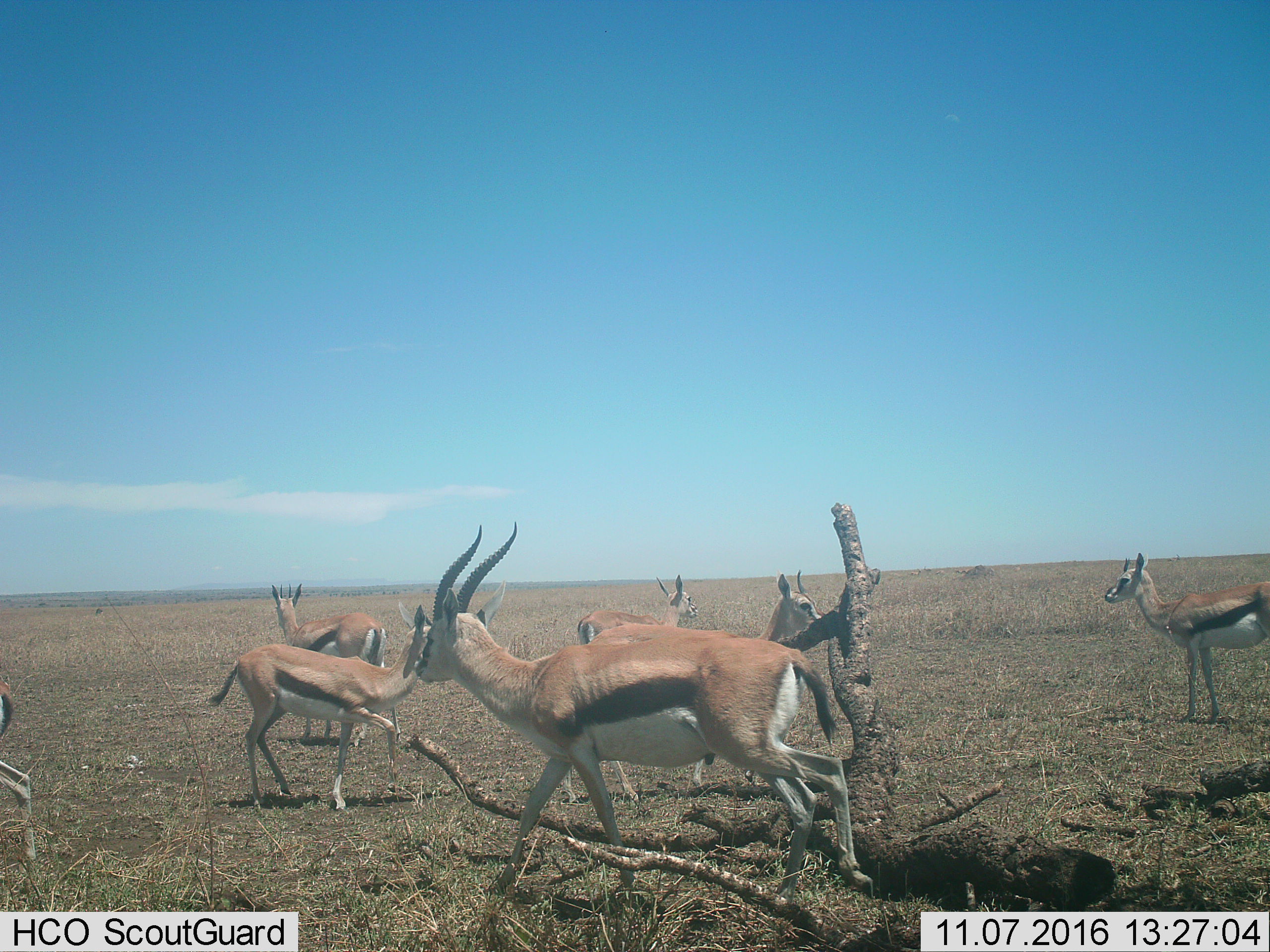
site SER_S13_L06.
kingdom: Animalia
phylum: Chordata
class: Mammalia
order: Artiodactyla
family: Bovidae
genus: Eudorcas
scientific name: Eudorcas thomsonii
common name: thomson's gazelle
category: gazellethomsons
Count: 7.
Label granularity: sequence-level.